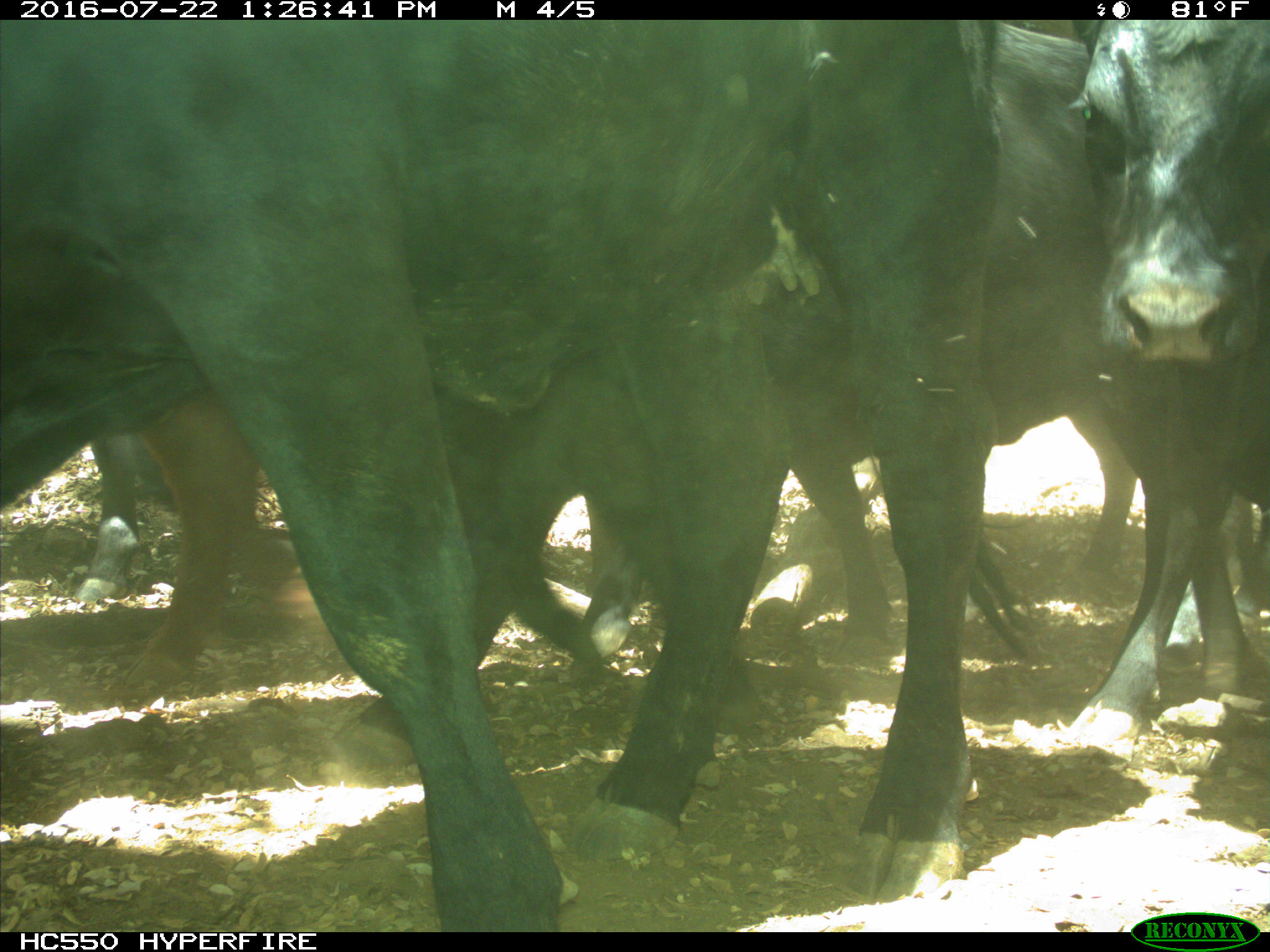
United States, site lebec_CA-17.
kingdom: Animalia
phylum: Chordata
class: Mammalia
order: Artiodactyla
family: Bovidae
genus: Bos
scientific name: Bos taurus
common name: domestic cow